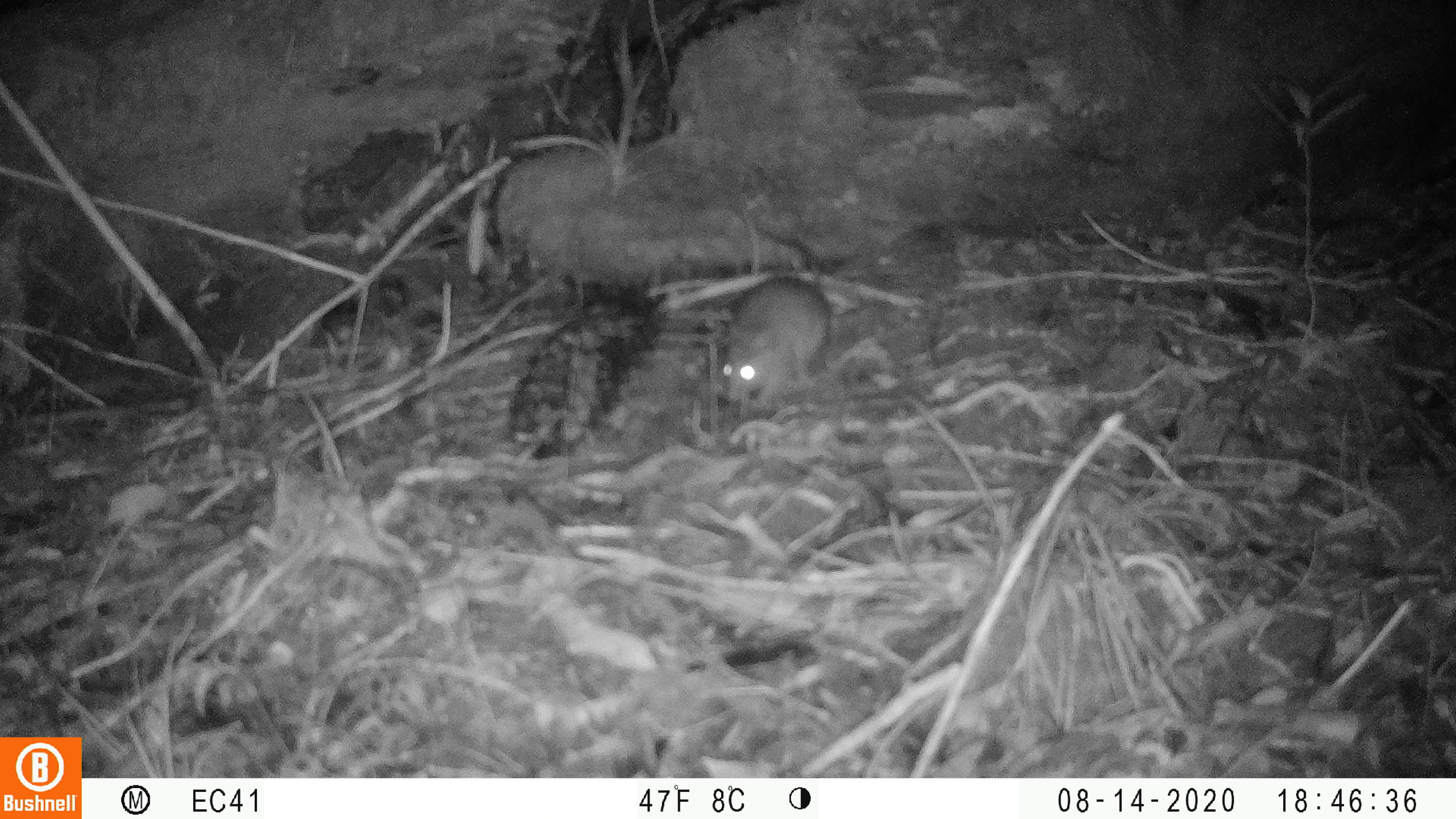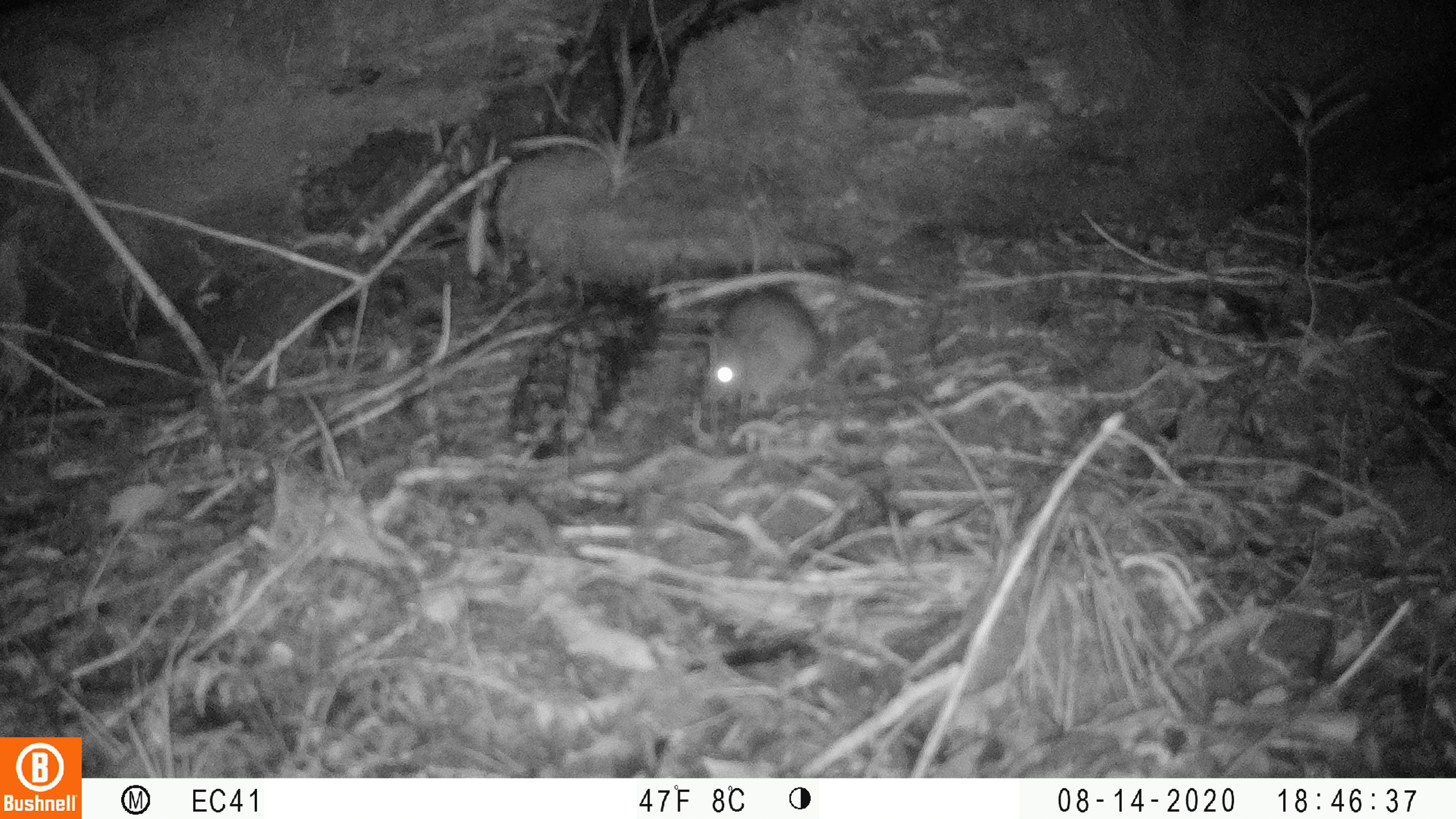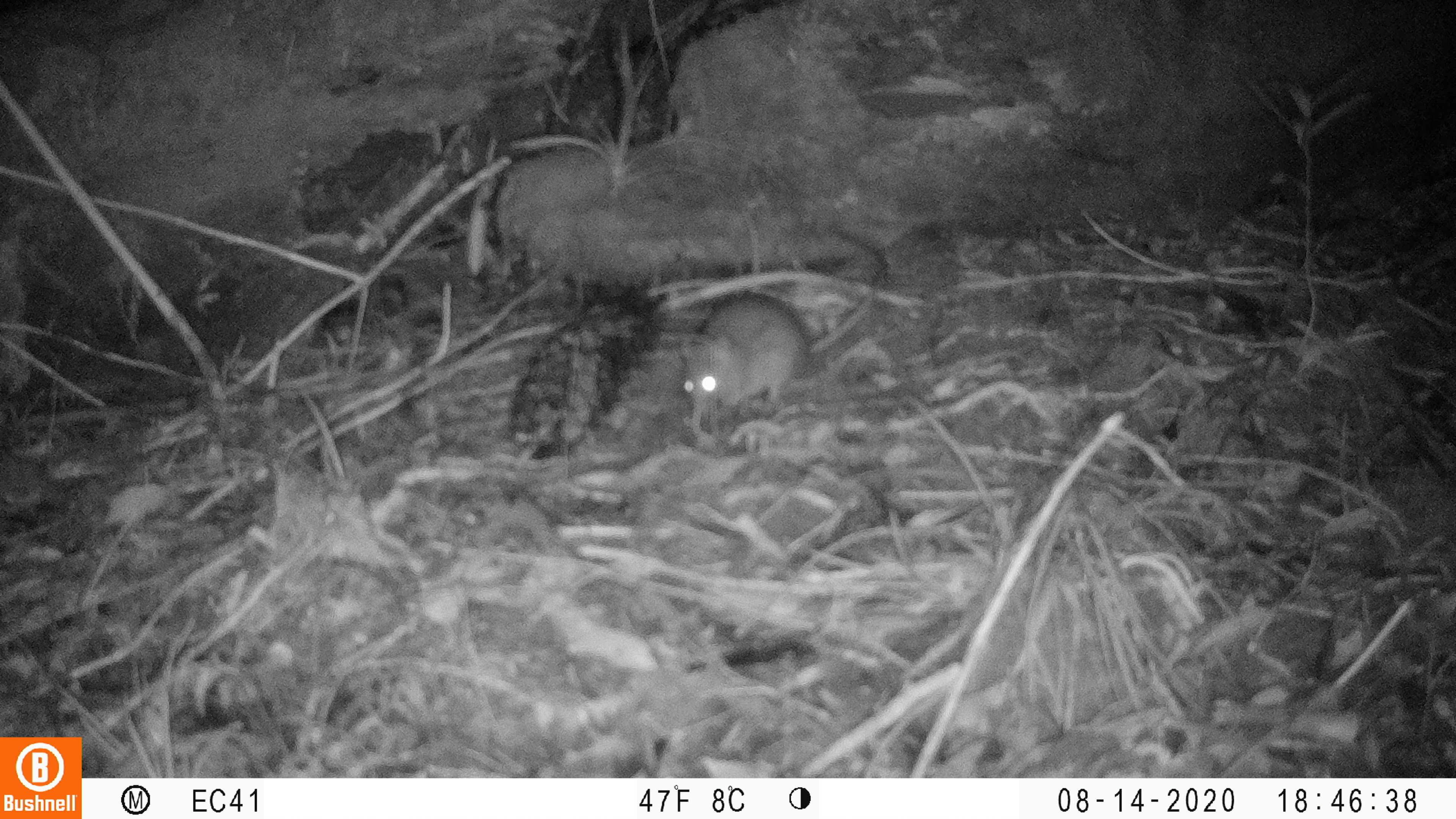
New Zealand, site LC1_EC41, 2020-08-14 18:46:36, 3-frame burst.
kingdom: Animalia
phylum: Chordata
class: Mammalia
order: Rodentia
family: Muridae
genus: Rattus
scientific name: Rattus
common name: rat